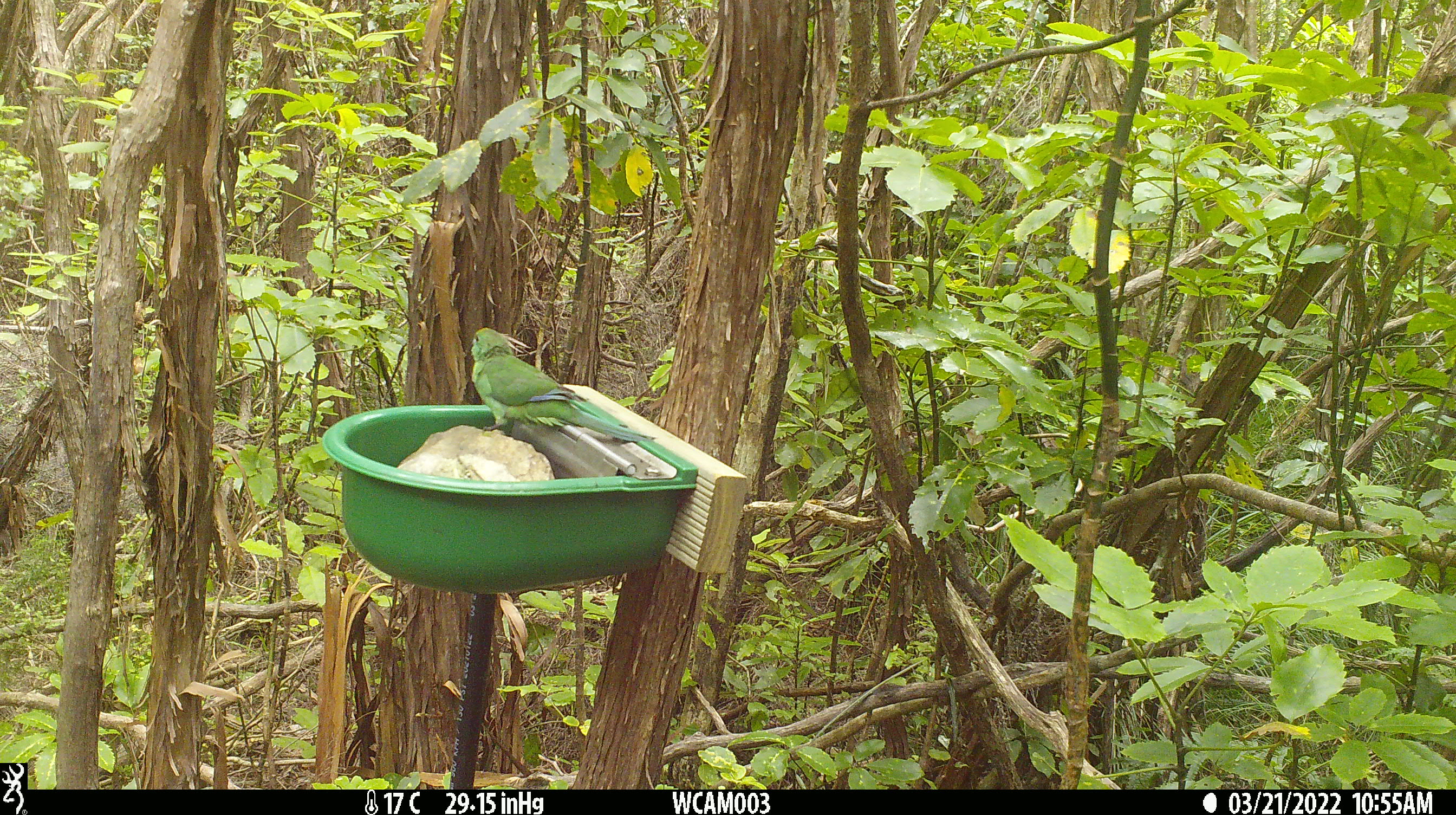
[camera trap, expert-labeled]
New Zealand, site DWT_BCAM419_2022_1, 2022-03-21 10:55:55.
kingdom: Animalia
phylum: Chordata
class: Aves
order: Psittaciformes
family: Psittaculidae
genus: Cyanoramphus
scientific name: Cyanoramphus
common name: parakeet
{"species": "parakeet (Cyanoramphus)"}